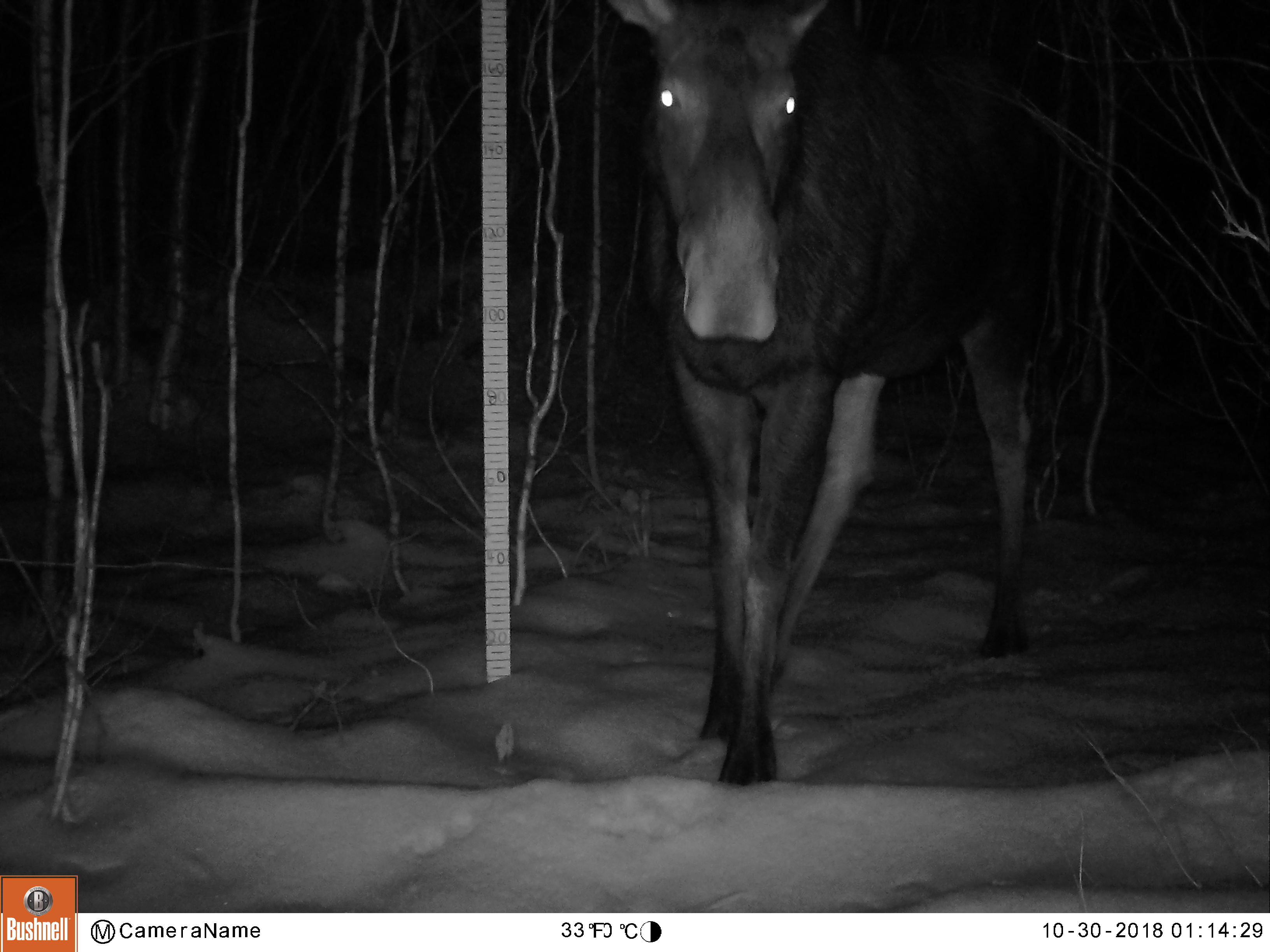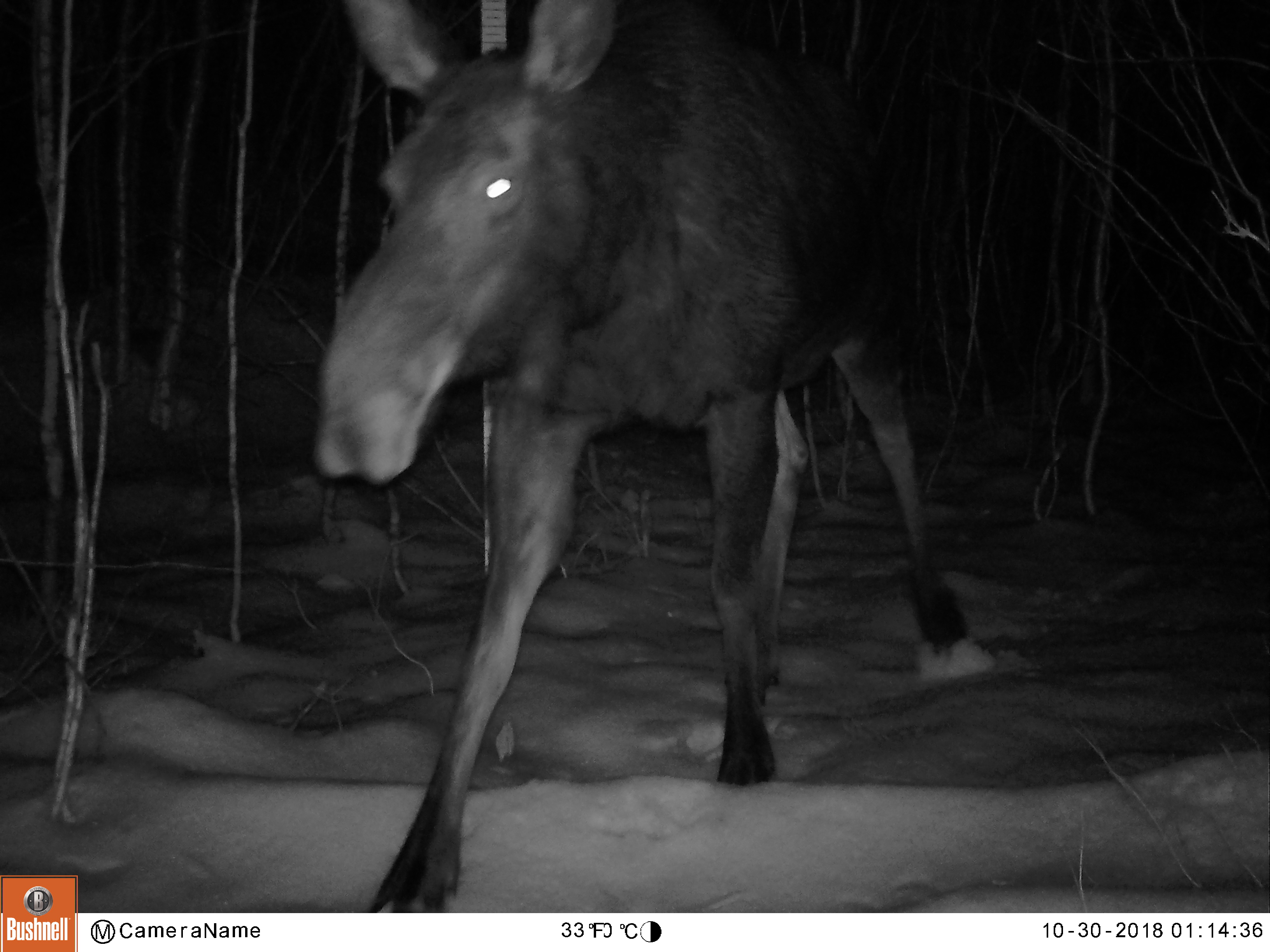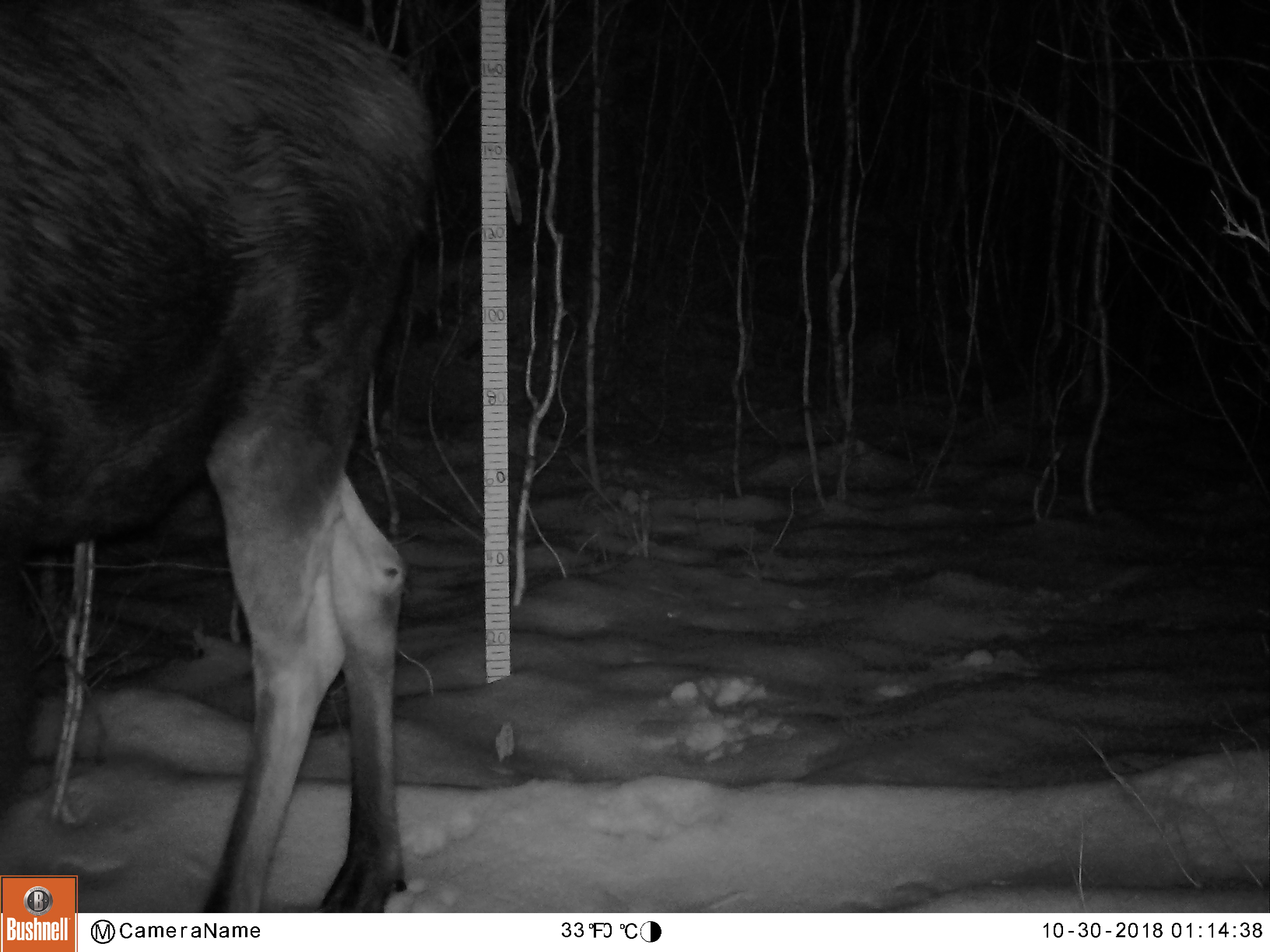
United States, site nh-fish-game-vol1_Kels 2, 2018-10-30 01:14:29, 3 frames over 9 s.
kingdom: Animalia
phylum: Chordata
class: Mammalia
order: Artiodactyla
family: Cervidae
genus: Alces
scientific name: Alces alces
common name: moose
Moose (Alces alces).